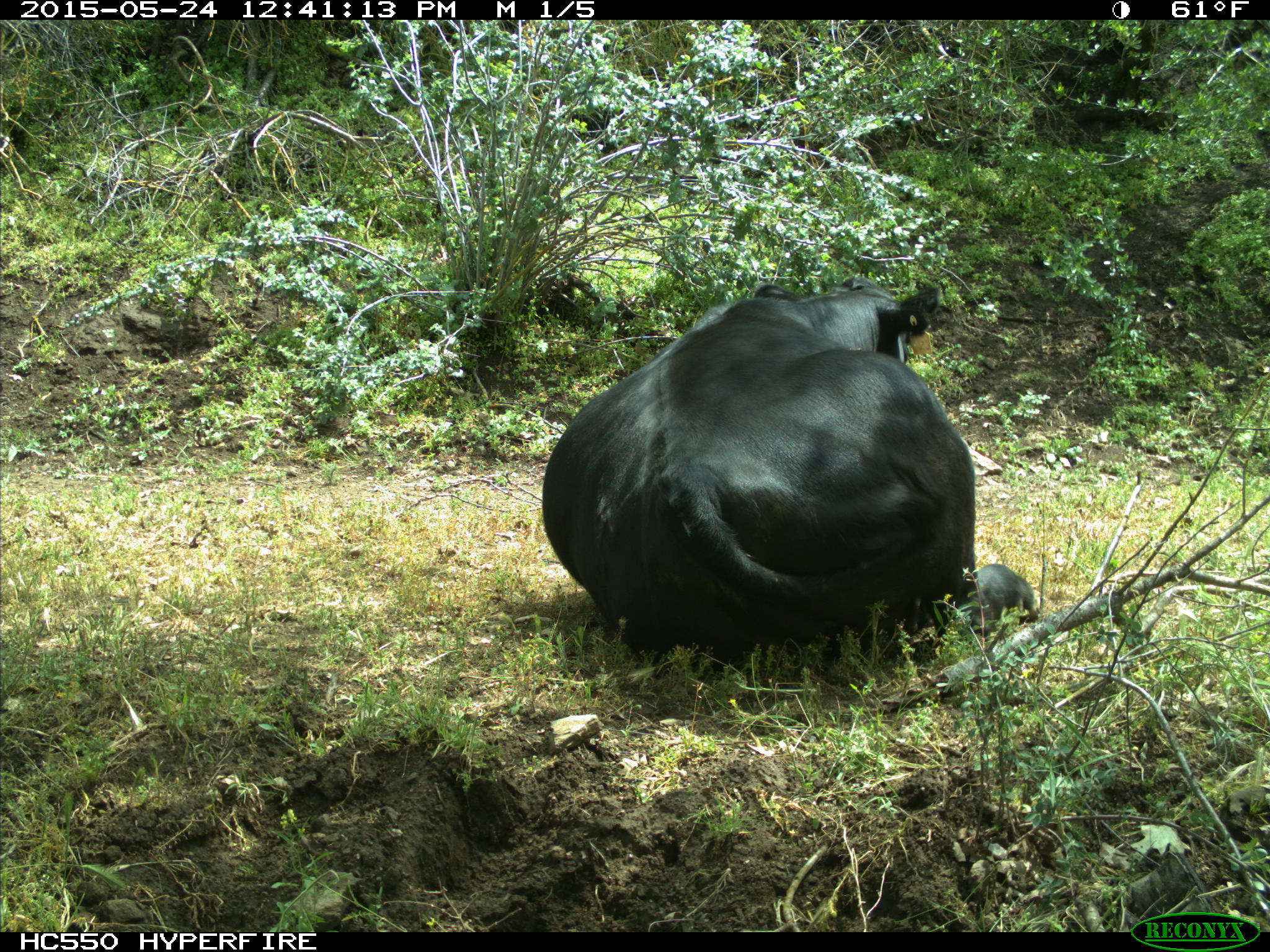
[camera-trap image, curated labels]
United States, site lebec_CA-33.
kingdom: Animalia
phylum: Chordata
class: Mammalia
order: Artiodactyla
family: Bovidae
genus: Bos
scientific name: Bos taurus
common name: domestic cow